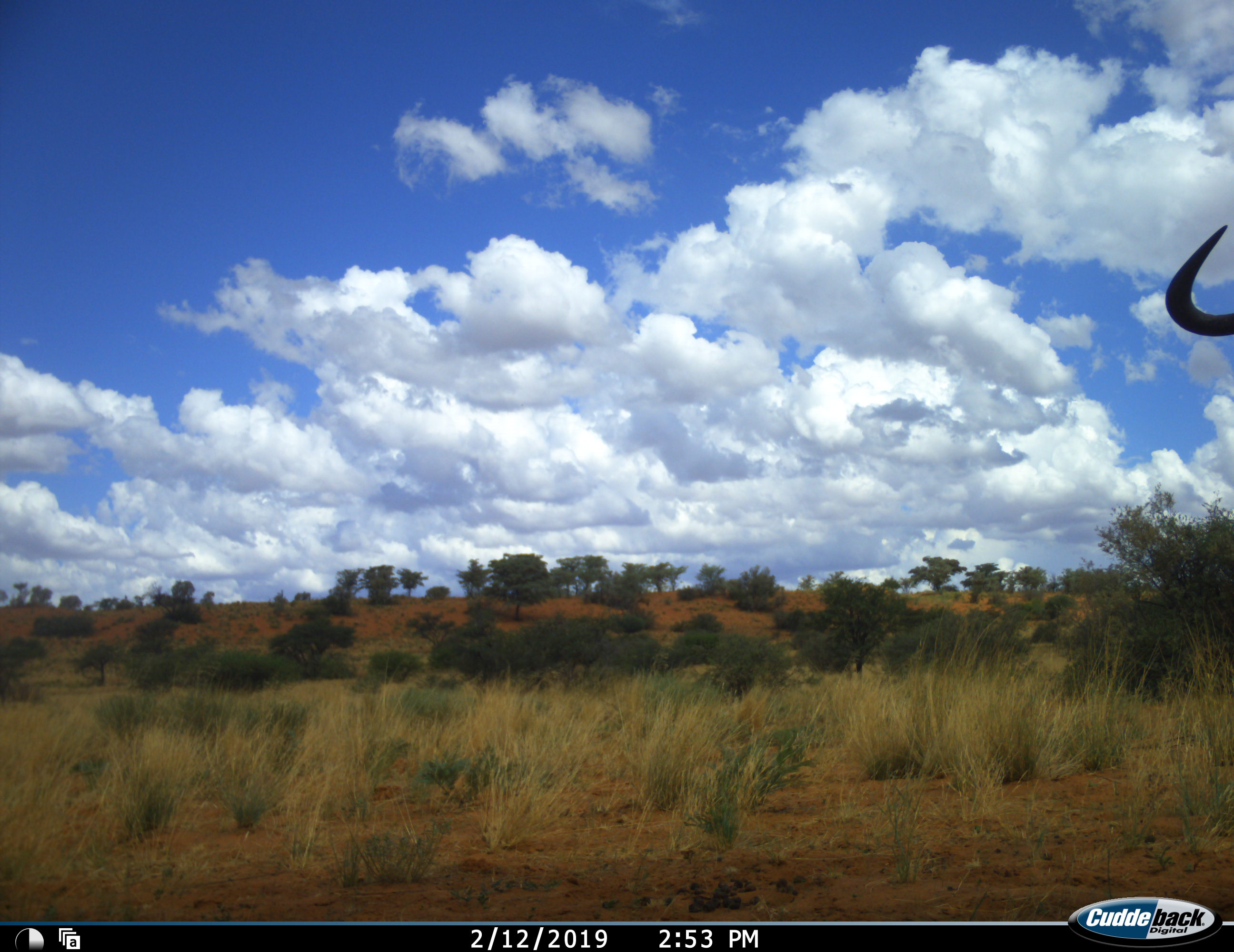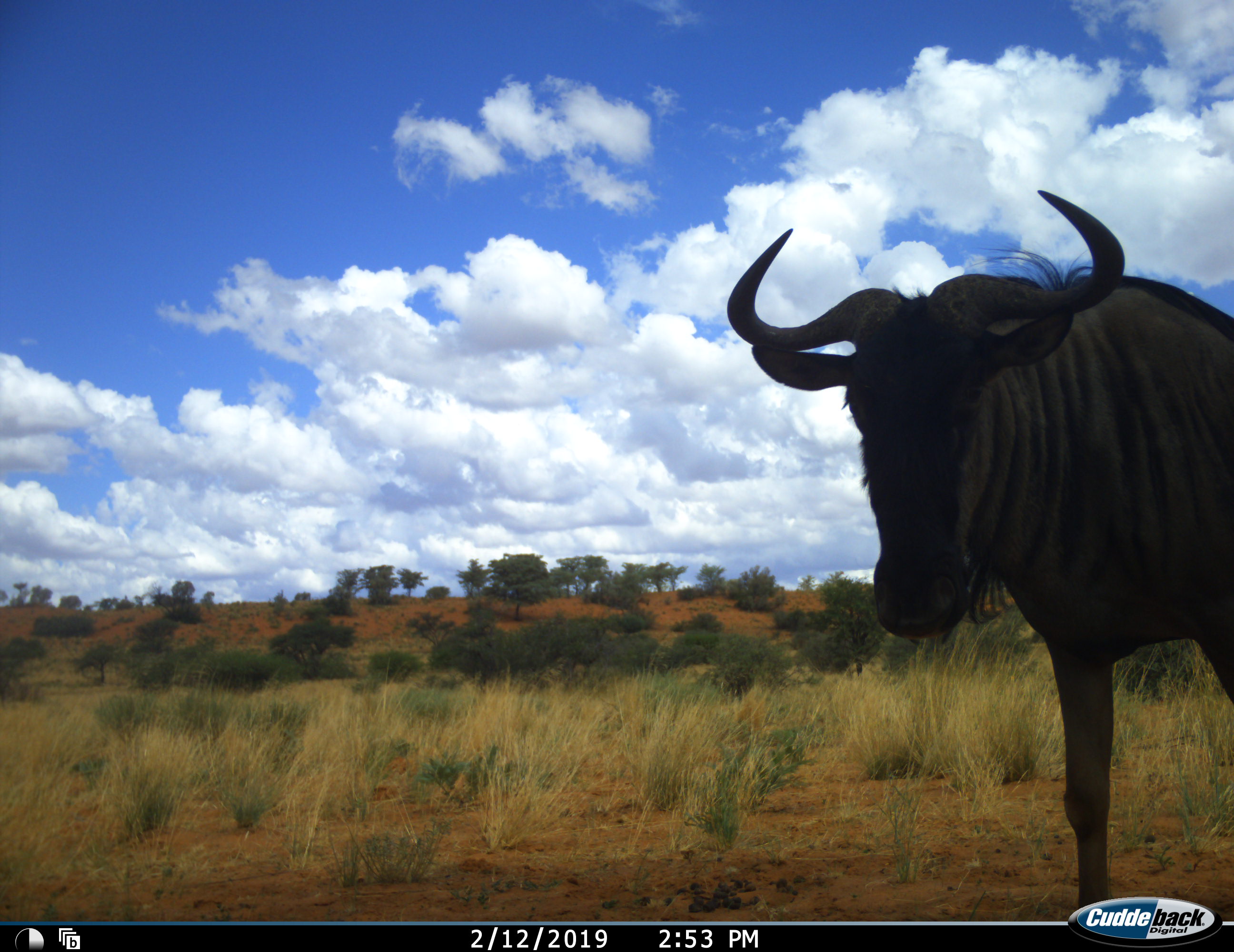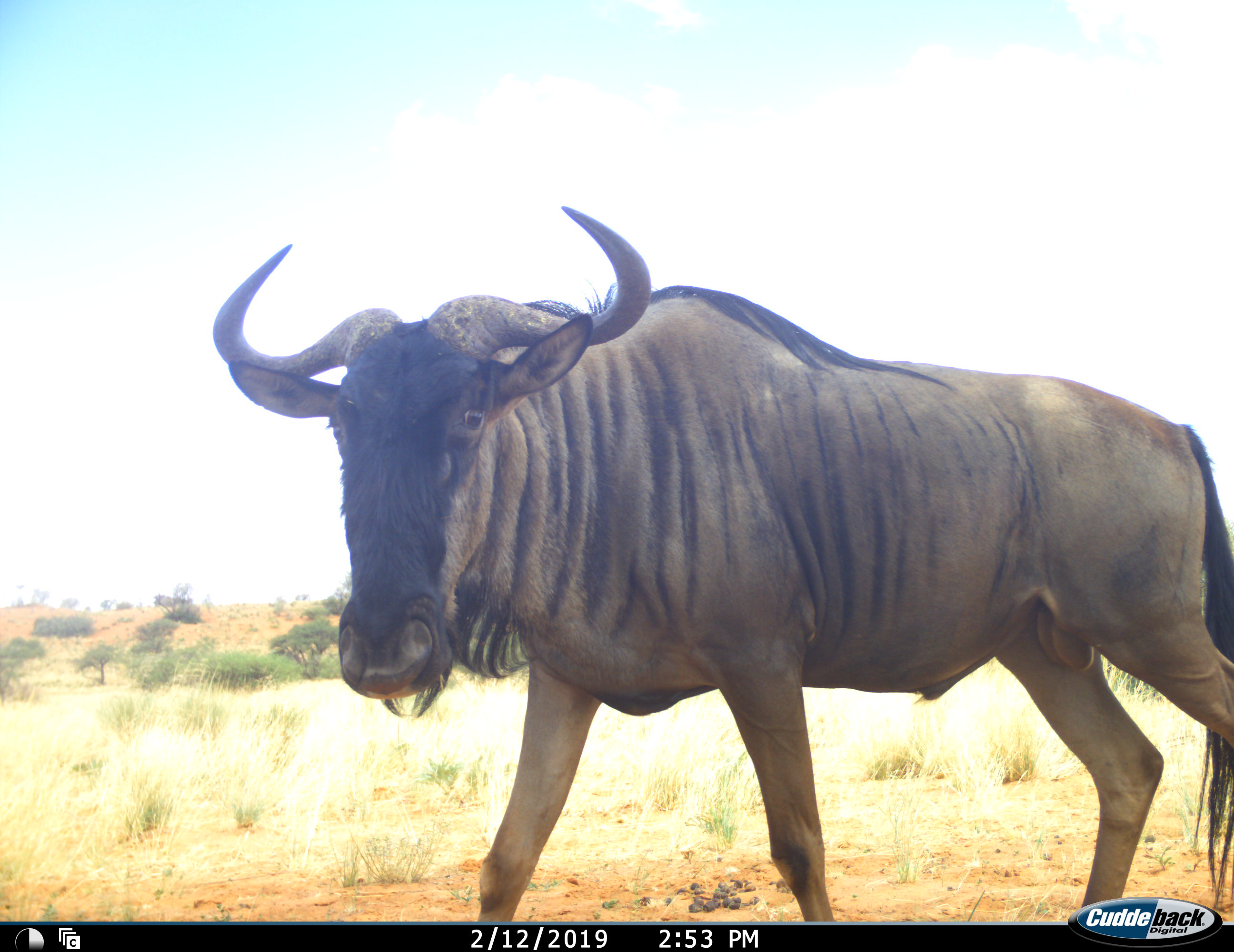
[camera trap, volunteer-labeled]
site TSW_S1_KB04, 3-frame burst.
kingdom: Animalia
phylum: Chordata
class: Mammalia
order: Artiodactyla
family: Bovidae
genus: Connochaetes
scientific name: Connochaetes taurinus taurinus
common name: blue wildebeest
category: wildebeestblue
Wildebeestblue (blue wildebeest) (Connochaetes taurinus taurinus), count 1. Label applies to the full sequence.